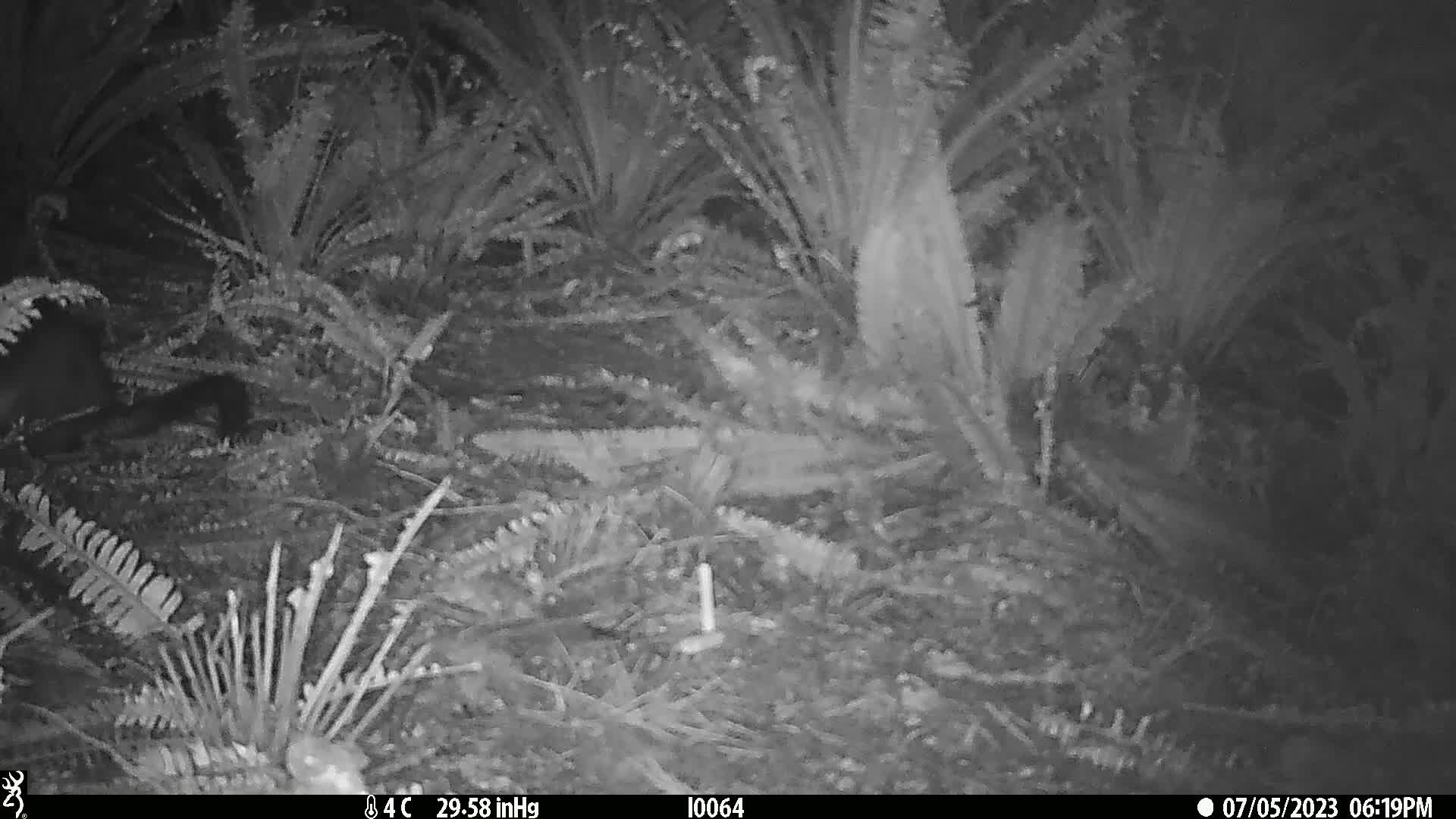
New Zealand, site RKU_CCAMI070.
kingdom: Animalia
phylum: Chordata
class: Mammalia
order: Diprotodontia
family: Phalangeridae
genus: Trichosurus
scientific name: Trichosurus vulpecula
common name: common brushtail possum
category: possum